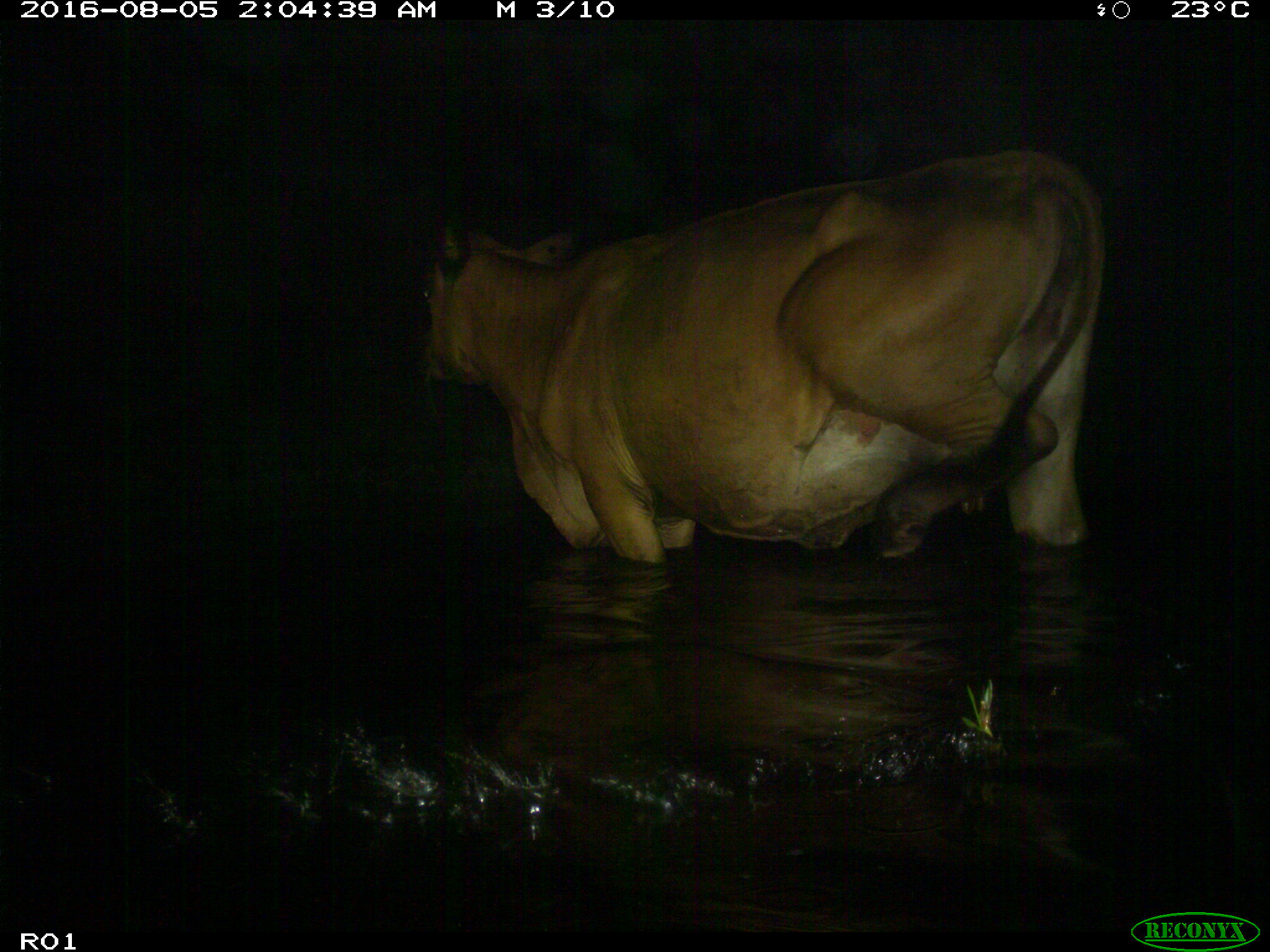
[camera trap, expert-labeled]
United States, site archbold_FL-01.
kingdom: Animalia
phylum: Chordata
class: Mammalia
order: Artiodactyla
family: Bovidae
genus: Bos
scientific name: Bos taurus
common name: domestic cow